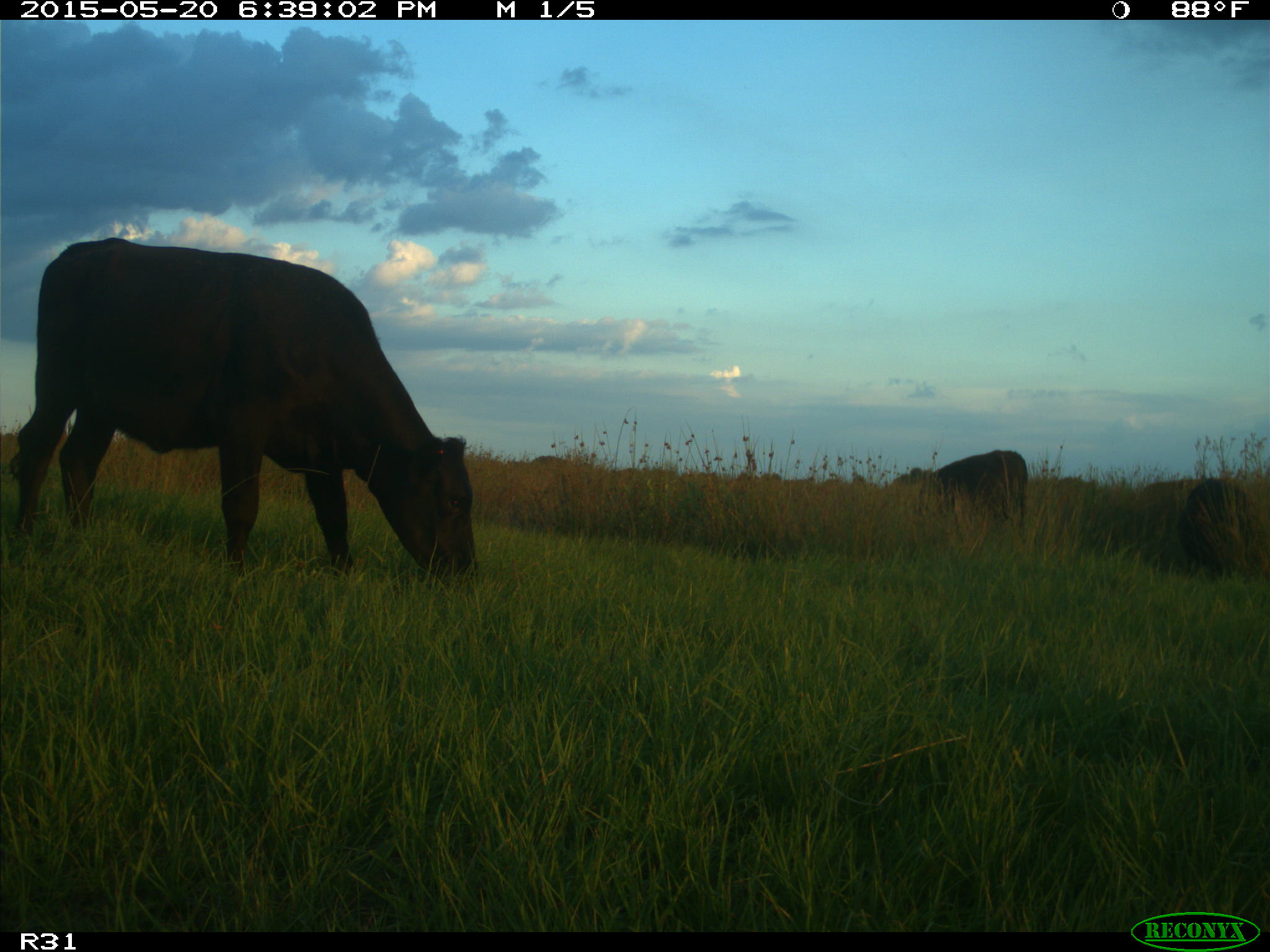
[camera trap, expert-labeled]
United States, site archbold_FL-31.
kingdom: Animalia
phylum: Chordata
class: Mammalia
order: Artiodactyla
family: Bovidae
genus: Bos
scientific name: Bos taurus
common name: domestic cow